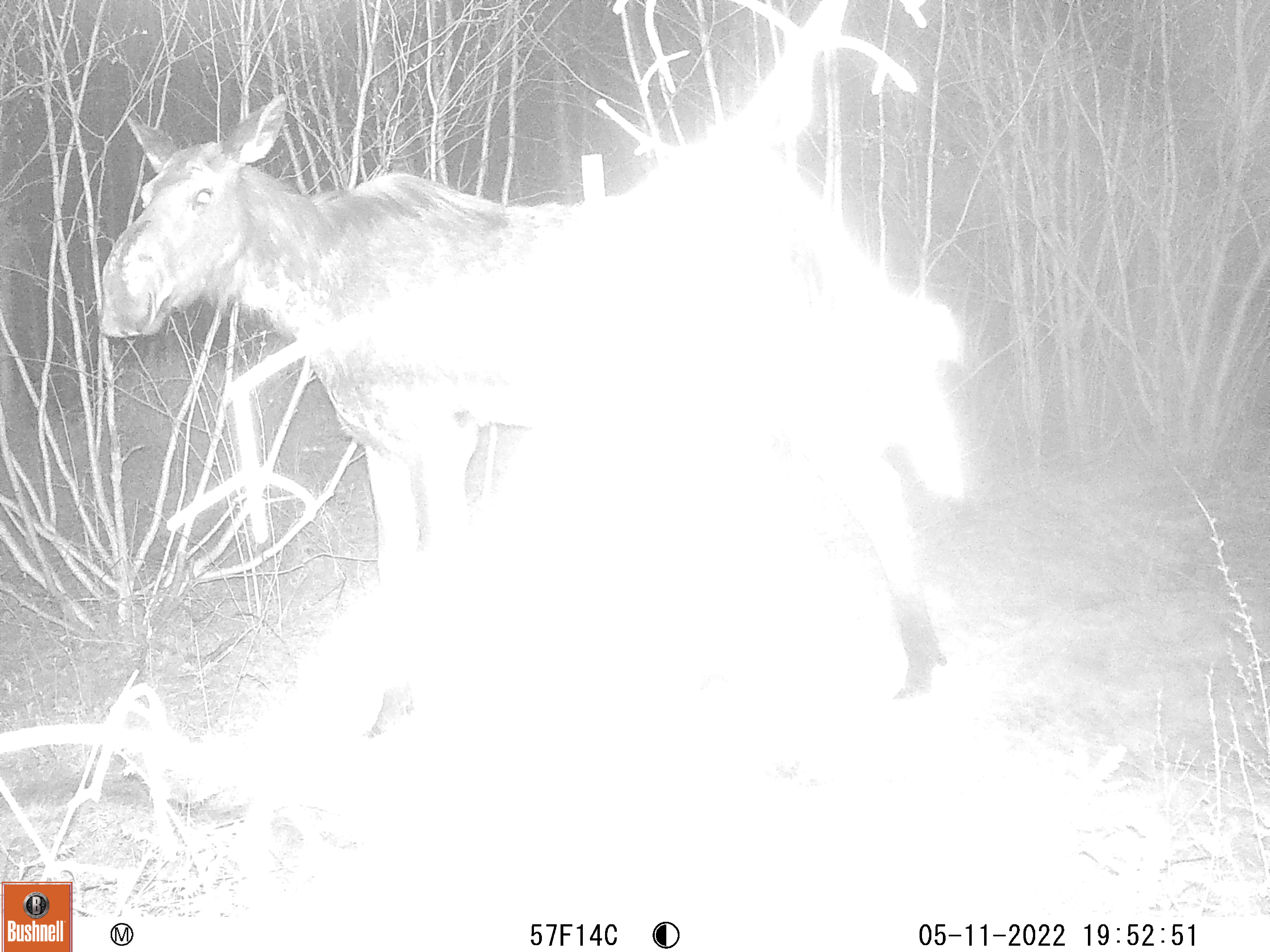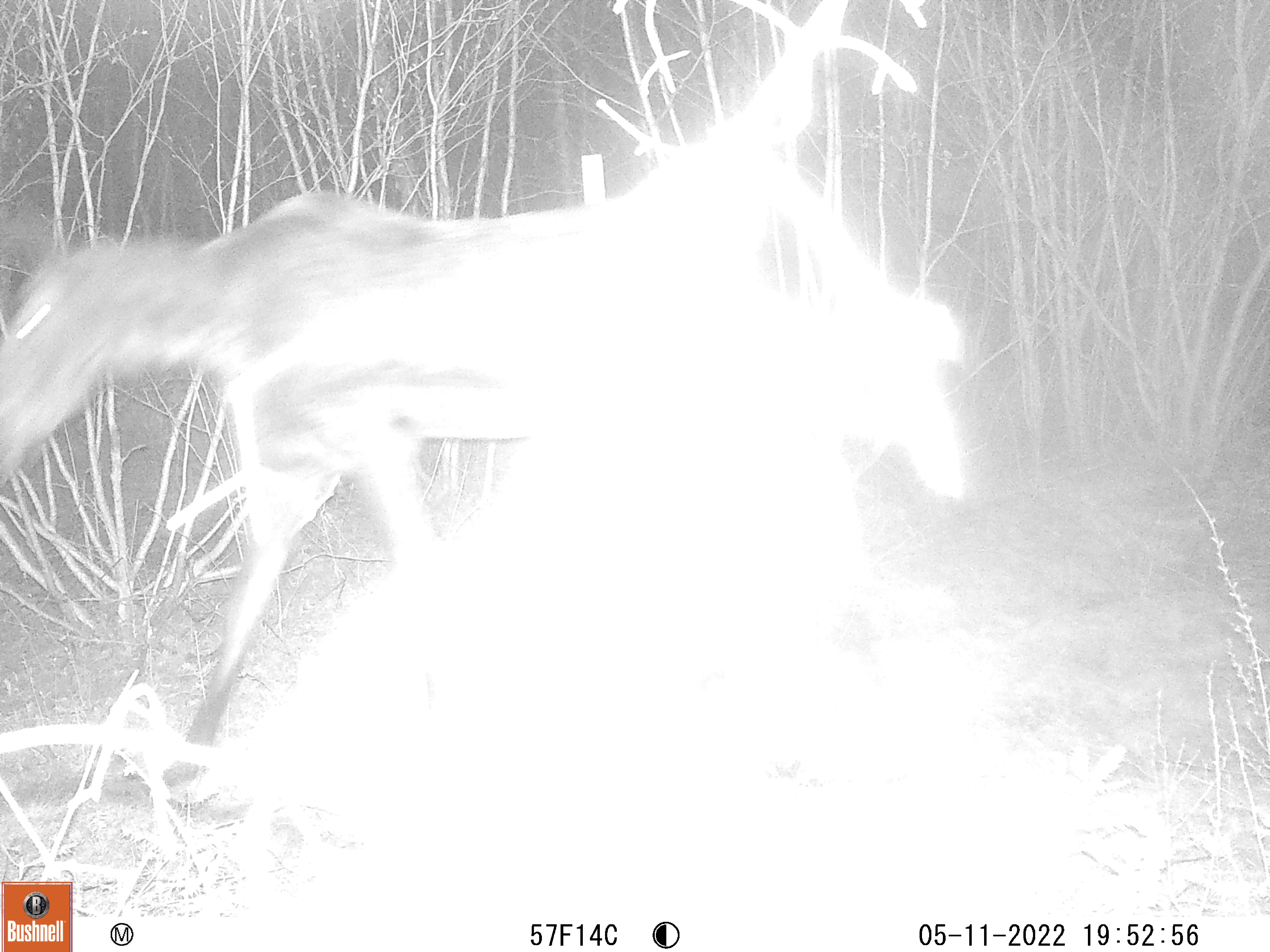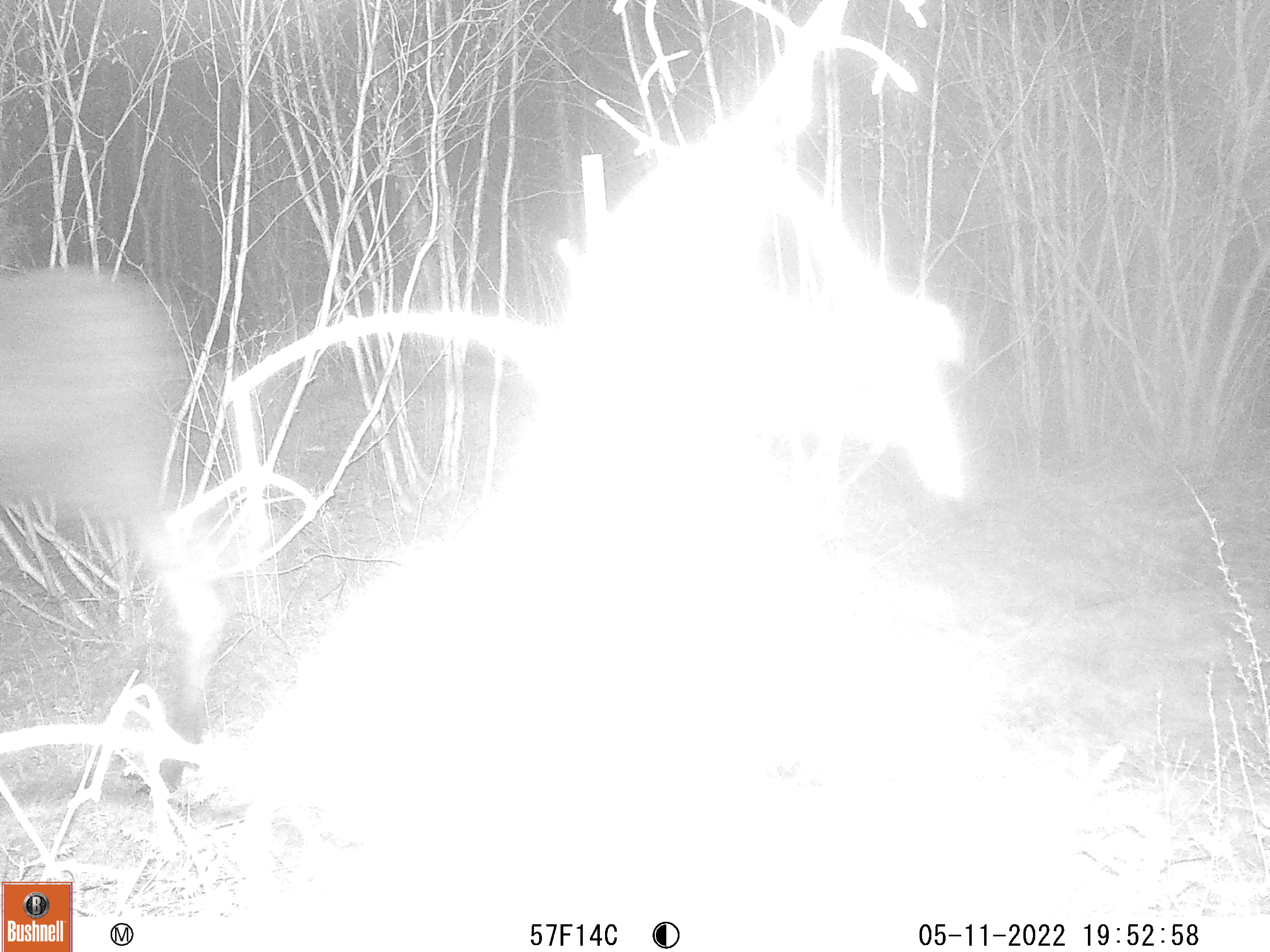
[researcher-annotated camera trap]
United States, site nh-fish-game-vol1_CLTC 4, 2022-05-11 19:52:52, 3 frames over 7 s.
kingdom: Animalia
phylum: Chordata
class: Mammalia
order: Artiodactyla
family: Cervidae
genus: Alces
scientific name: Alces alces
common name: moose